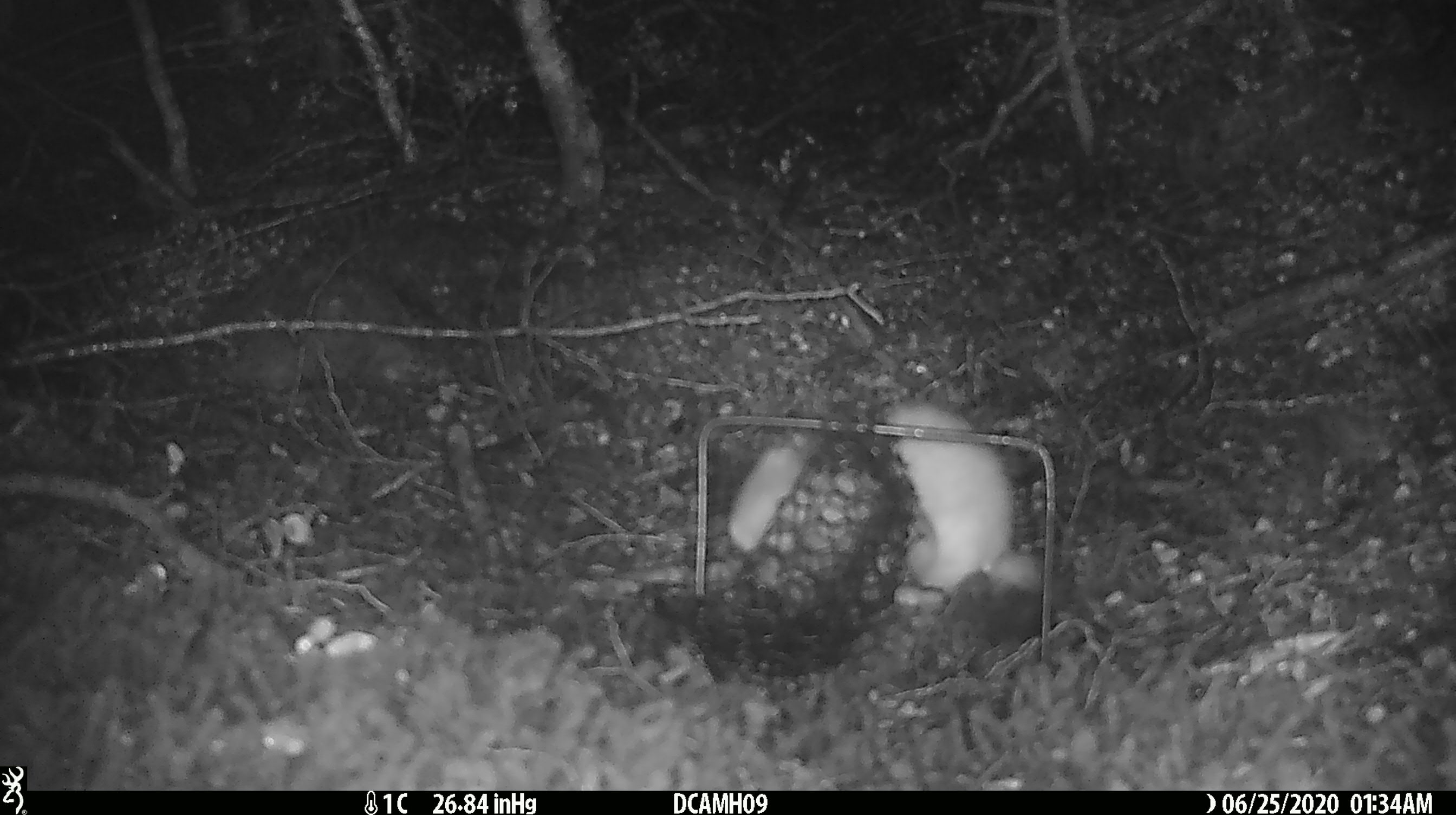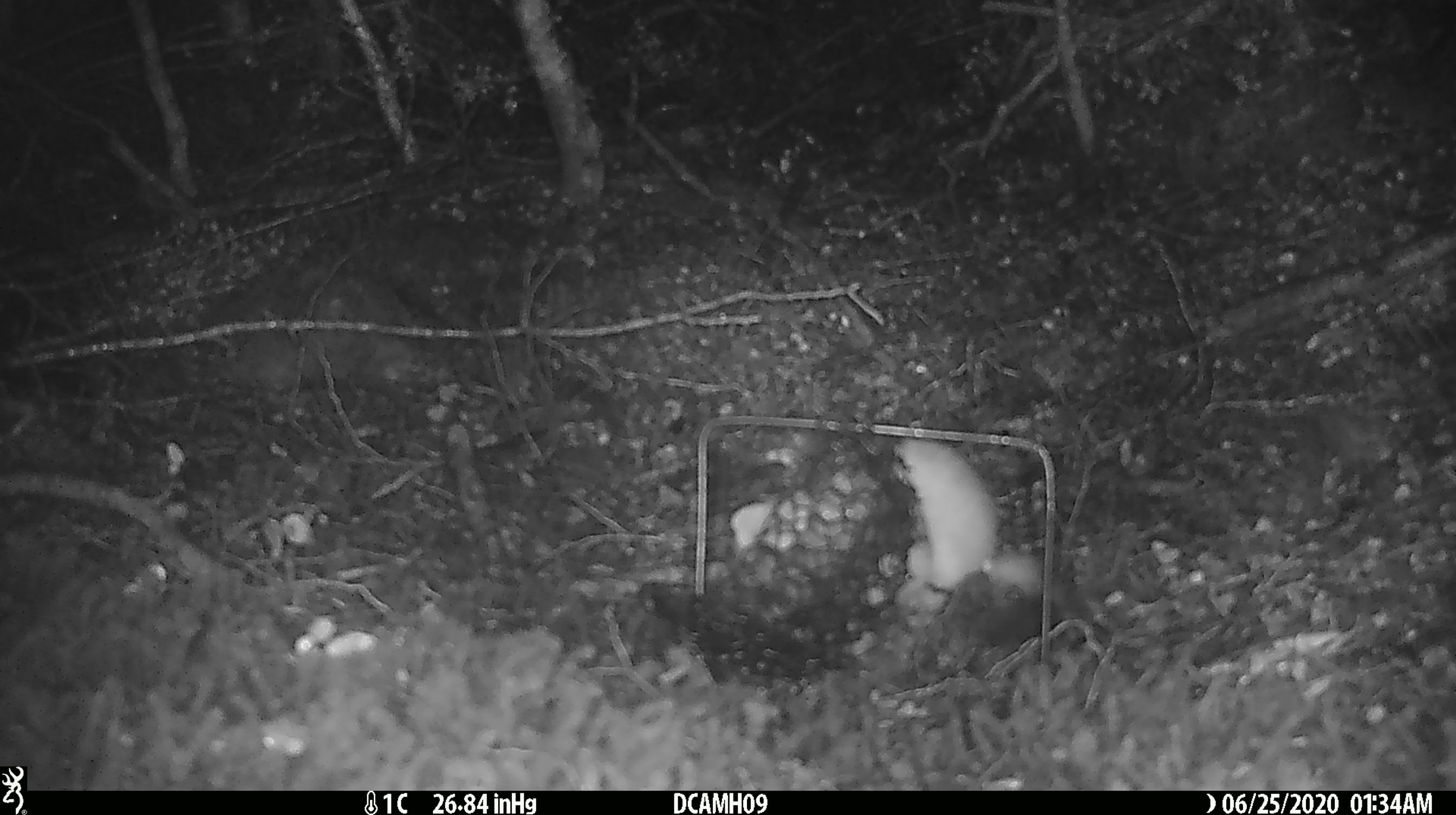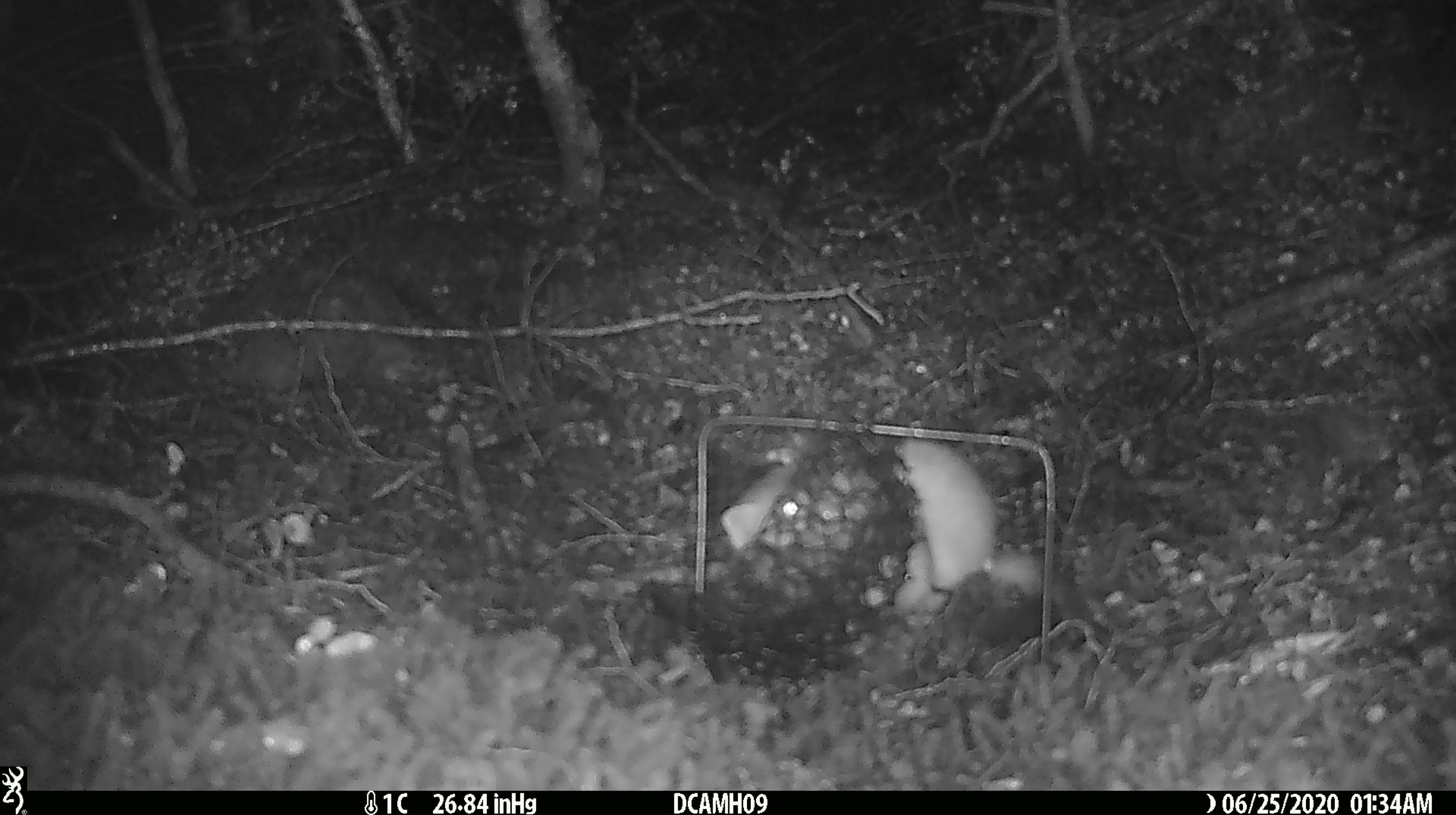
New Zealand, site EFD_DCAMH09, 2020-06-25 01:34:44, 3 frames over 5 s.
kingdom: Animalia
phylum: Chordata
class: Mammalia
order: Carnivora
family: Mustelidae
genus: Mustela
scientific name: Mustela erminea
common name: stoat